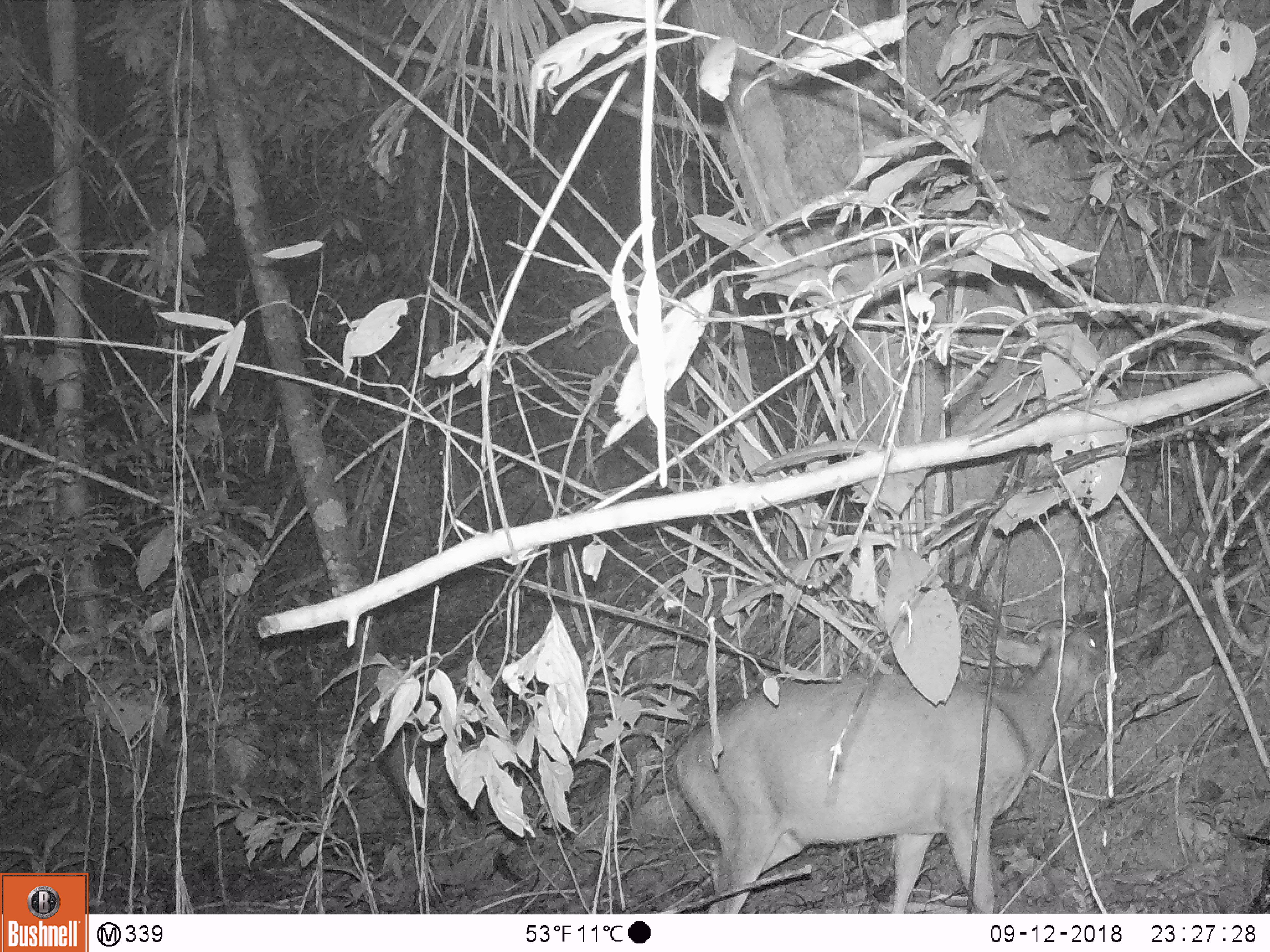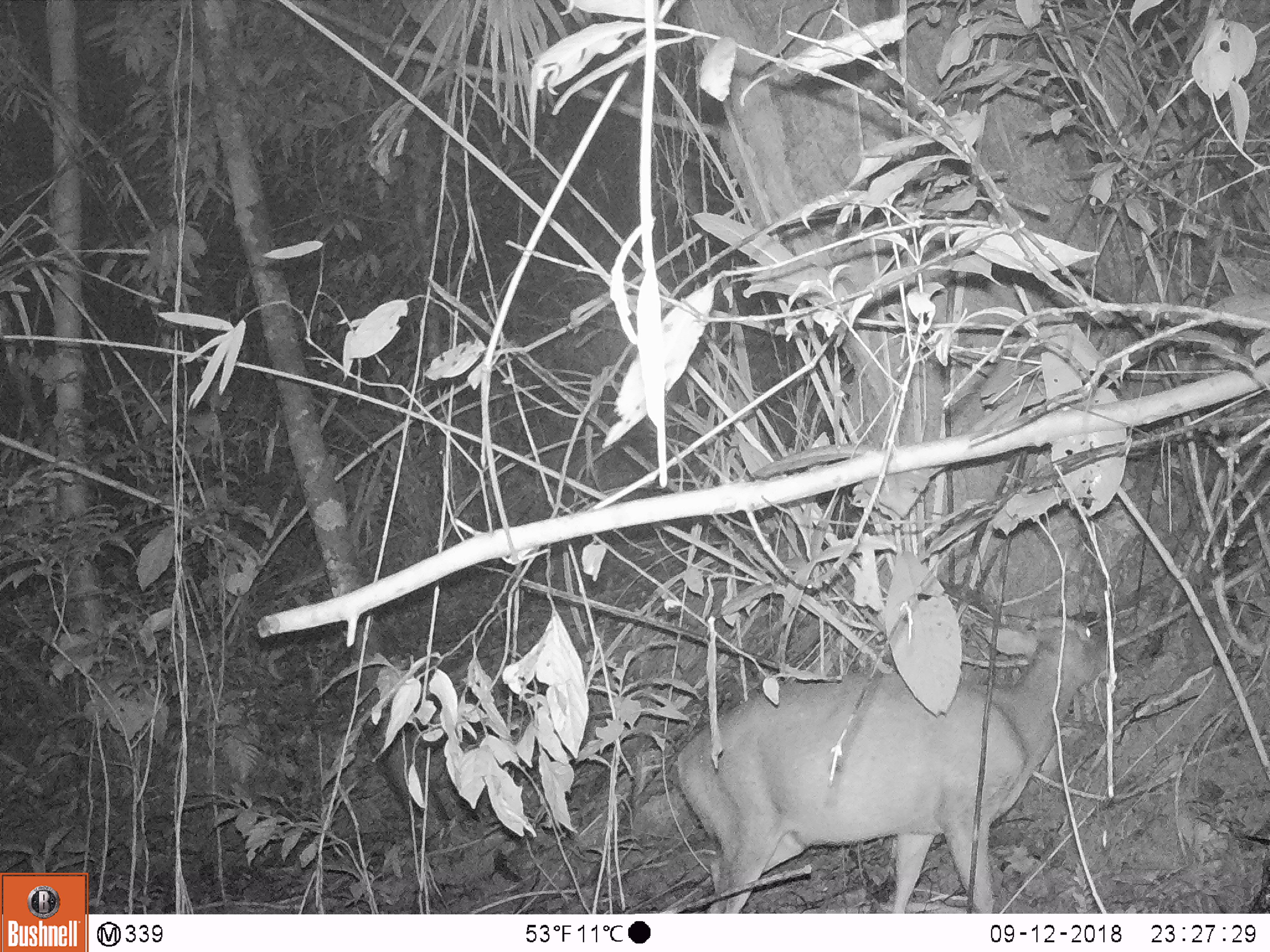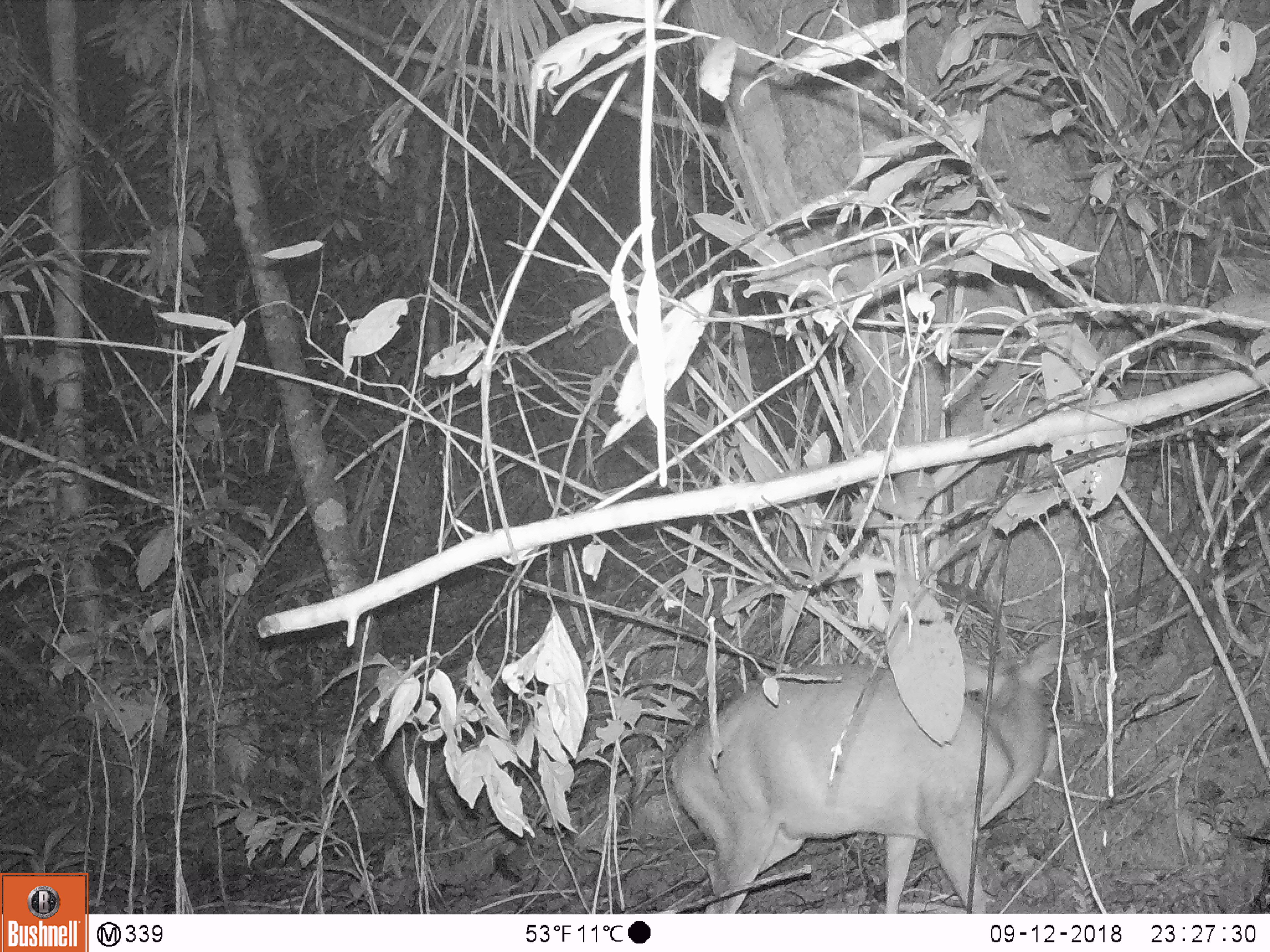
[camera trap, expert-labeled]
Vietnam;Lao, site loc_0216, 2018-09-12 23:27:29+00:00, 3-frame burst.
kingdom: Animalia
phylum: Chordata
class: Mammalia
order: Artiodactyla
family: Cervidae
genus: Muntiacus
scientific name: Muntiacus rooseveltorum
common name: roosevelt's muntjac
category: roosevelts muntjac group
Roosevelts muntjac group (roosevelt's muntjac) (Muntiacus rooseveltorum). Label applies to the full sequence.